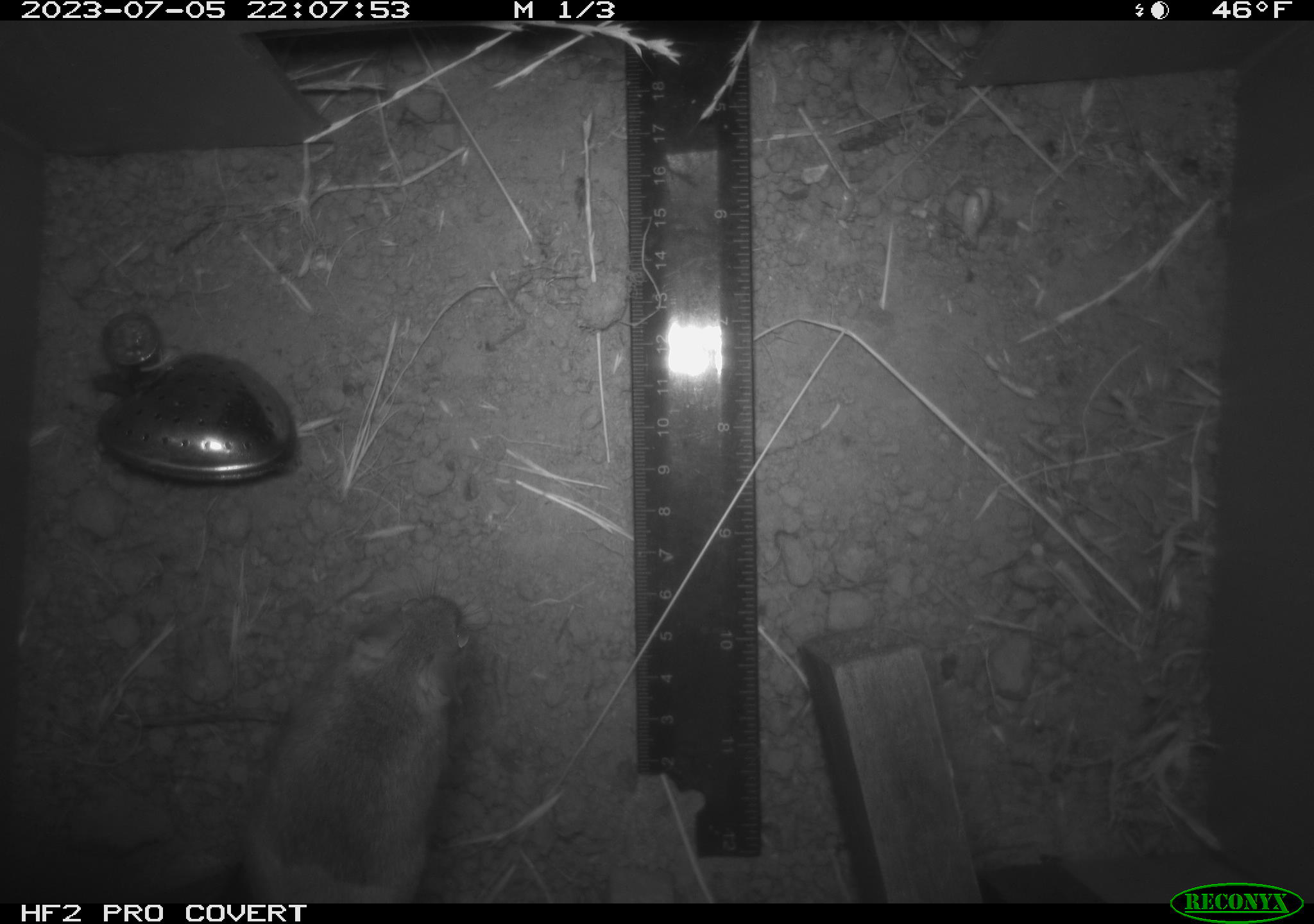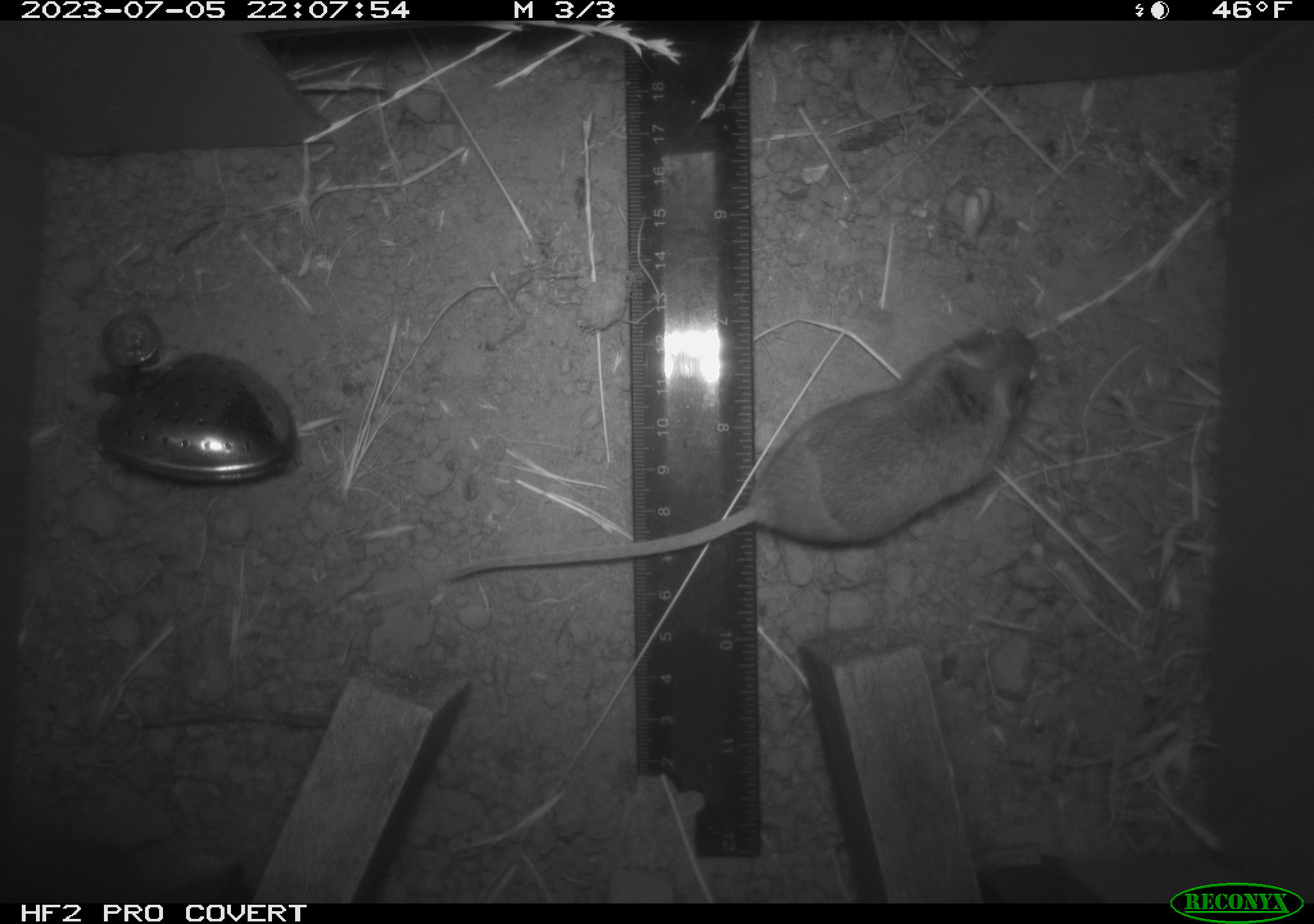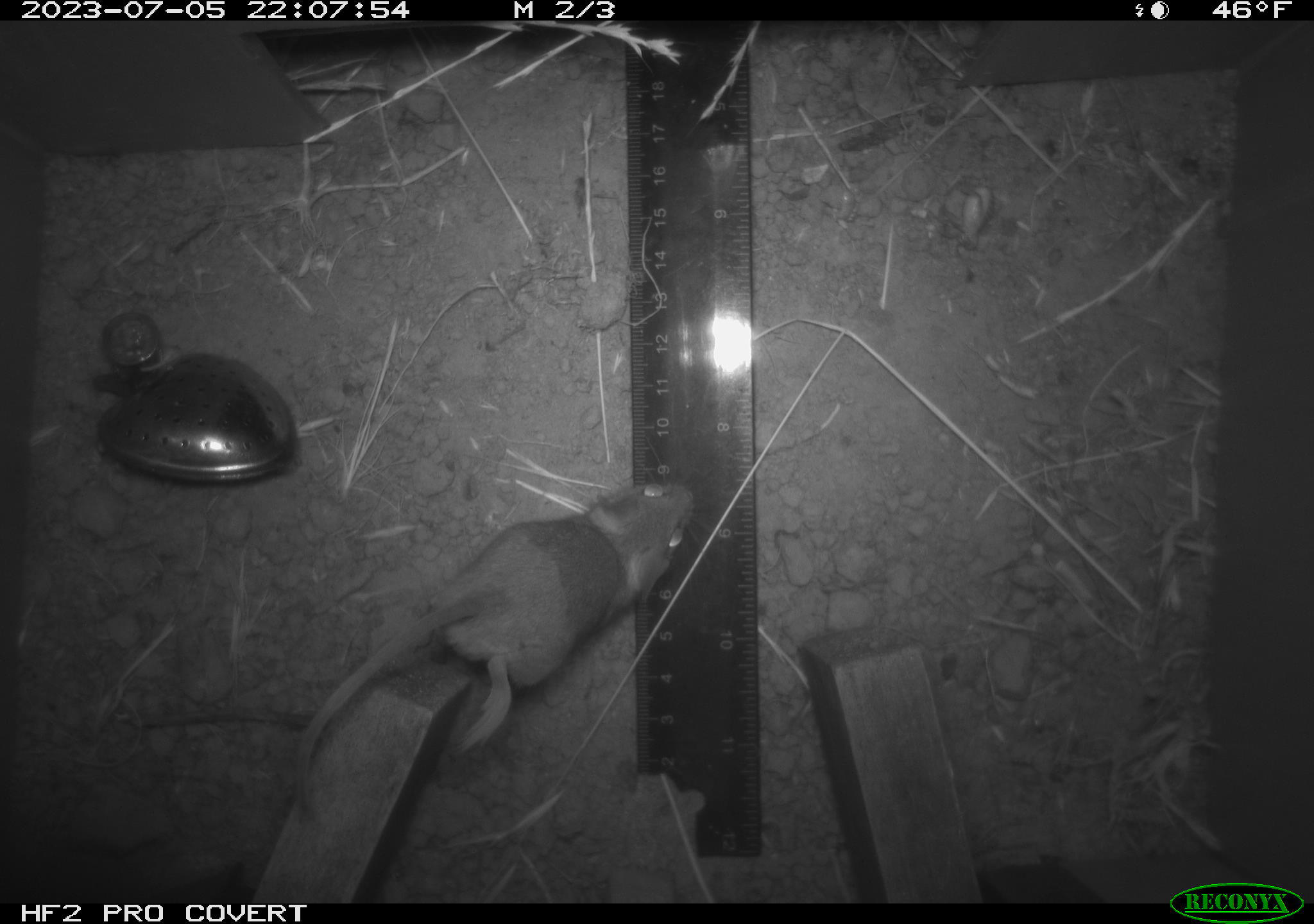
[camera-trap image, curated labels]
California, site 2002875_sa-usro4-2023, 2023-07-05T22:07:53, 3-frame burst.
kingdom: Animalia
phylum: Chordata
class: Mammalia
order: Rodentia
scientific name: Rodentia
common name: mouse species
Mouse species (Rodentia).